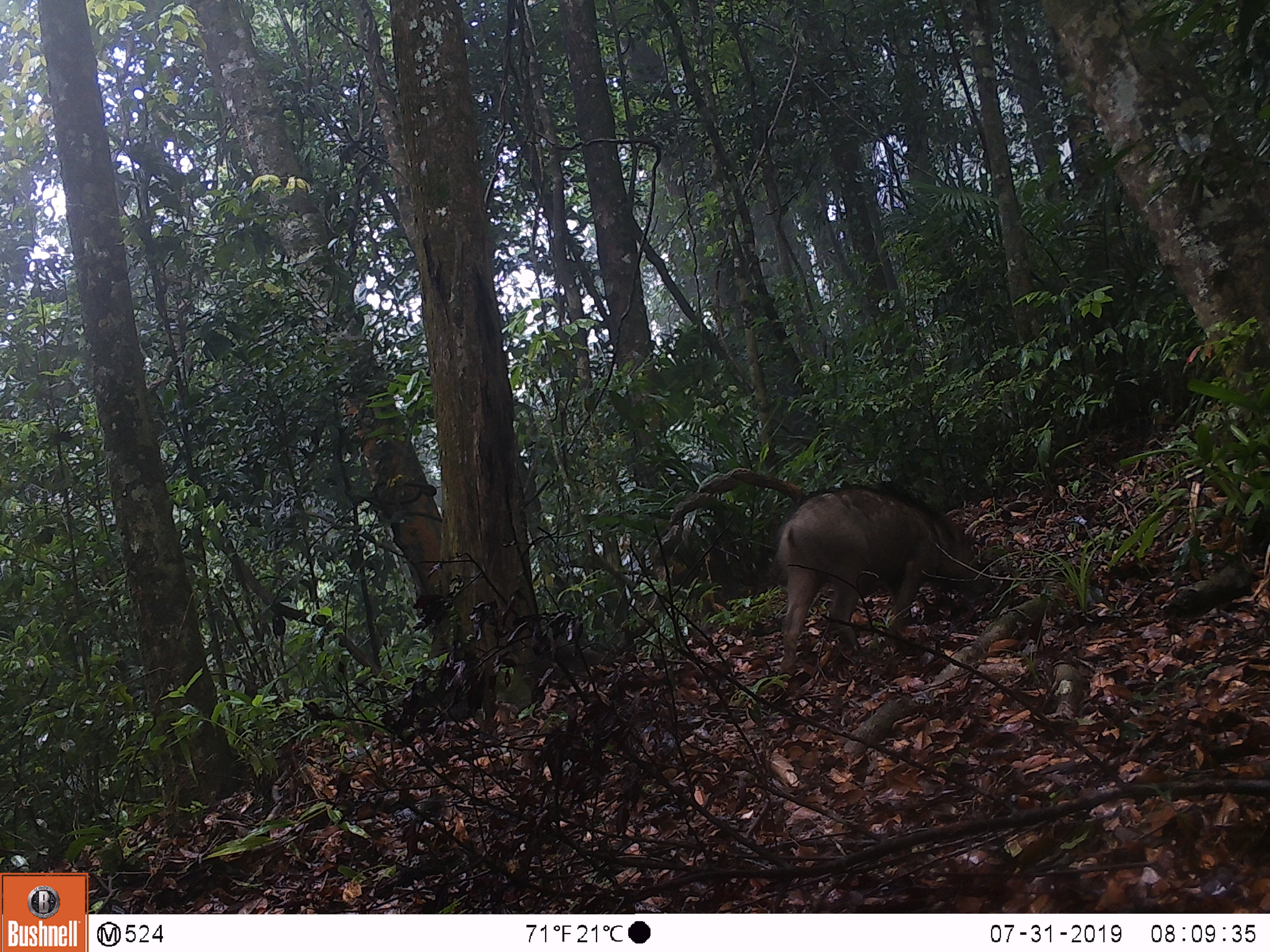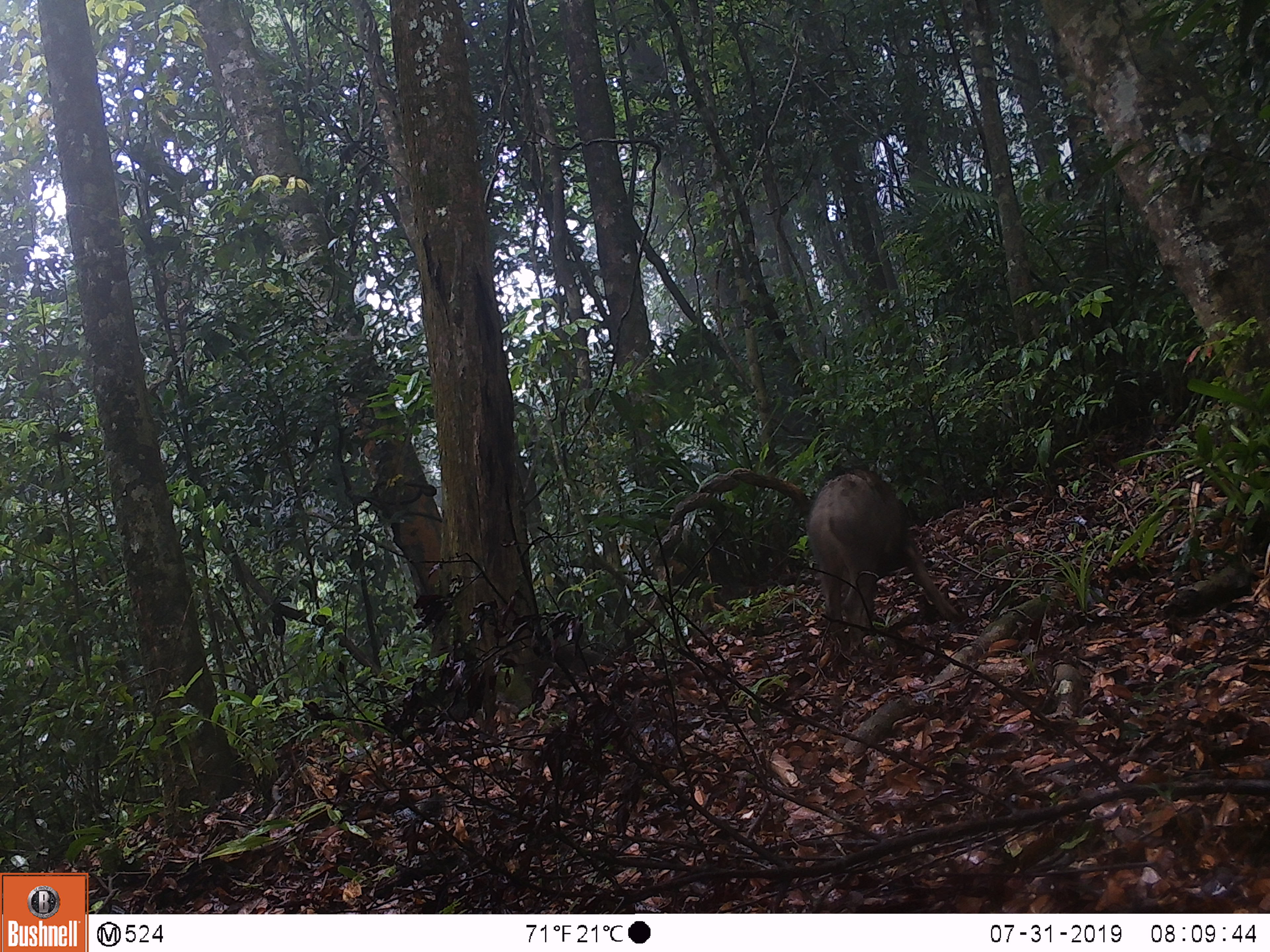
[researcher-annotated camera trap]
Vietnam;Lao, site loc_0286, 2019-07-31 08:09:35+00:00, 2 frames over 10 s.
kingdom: Animalia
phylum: Chordata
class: Mammalia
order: Artiodactyla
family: Suidae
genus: Sus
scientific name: Sus scrofa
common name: eurasian wild pig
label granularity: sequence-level